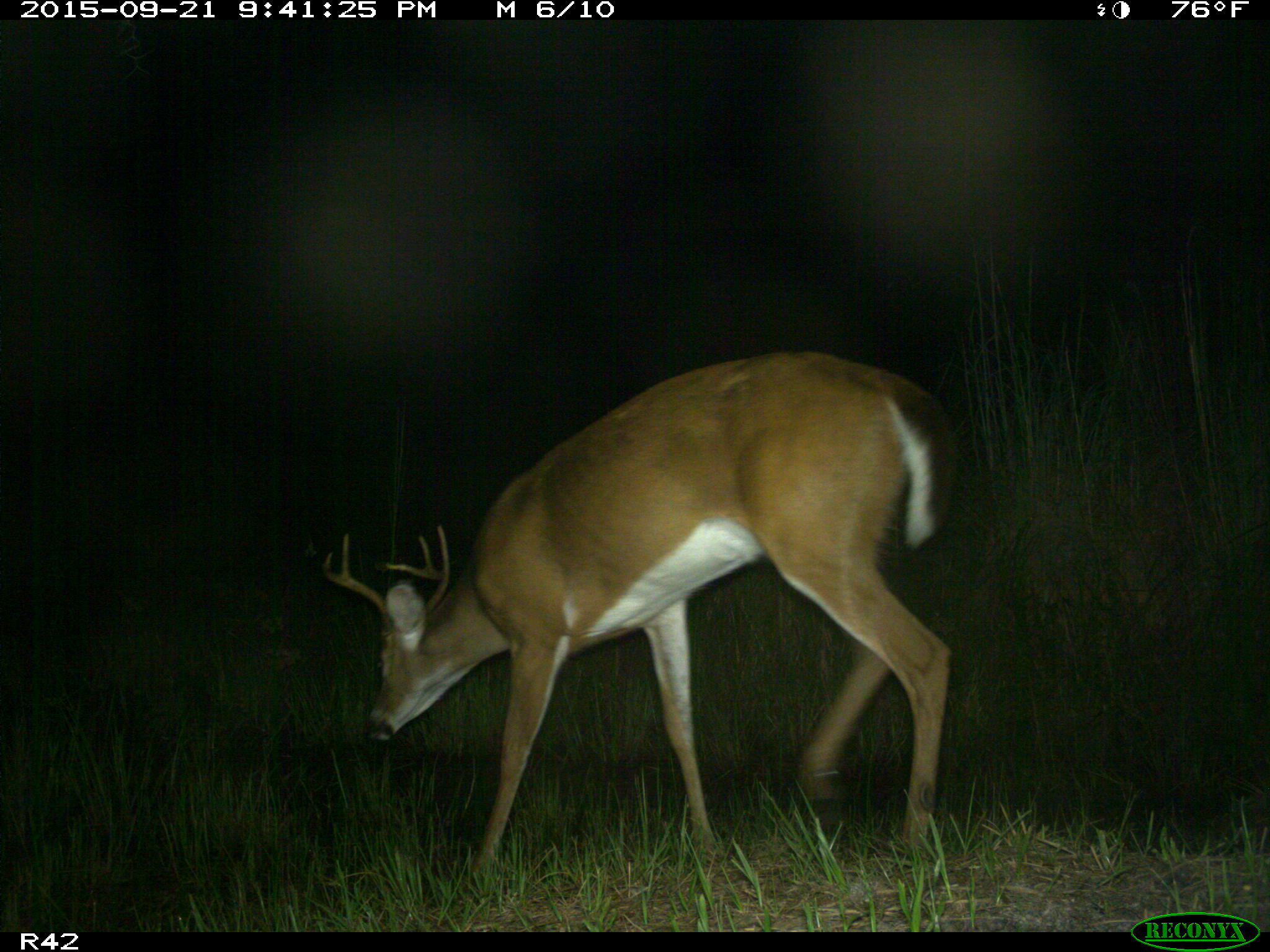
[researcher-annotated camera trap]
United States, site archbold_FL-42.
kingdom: Animalia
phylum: Chordata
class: Mammalia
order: Artiodactyla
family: Cervidae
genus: Odocoileus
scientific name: Odocoileus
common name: deer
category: unidentified deer